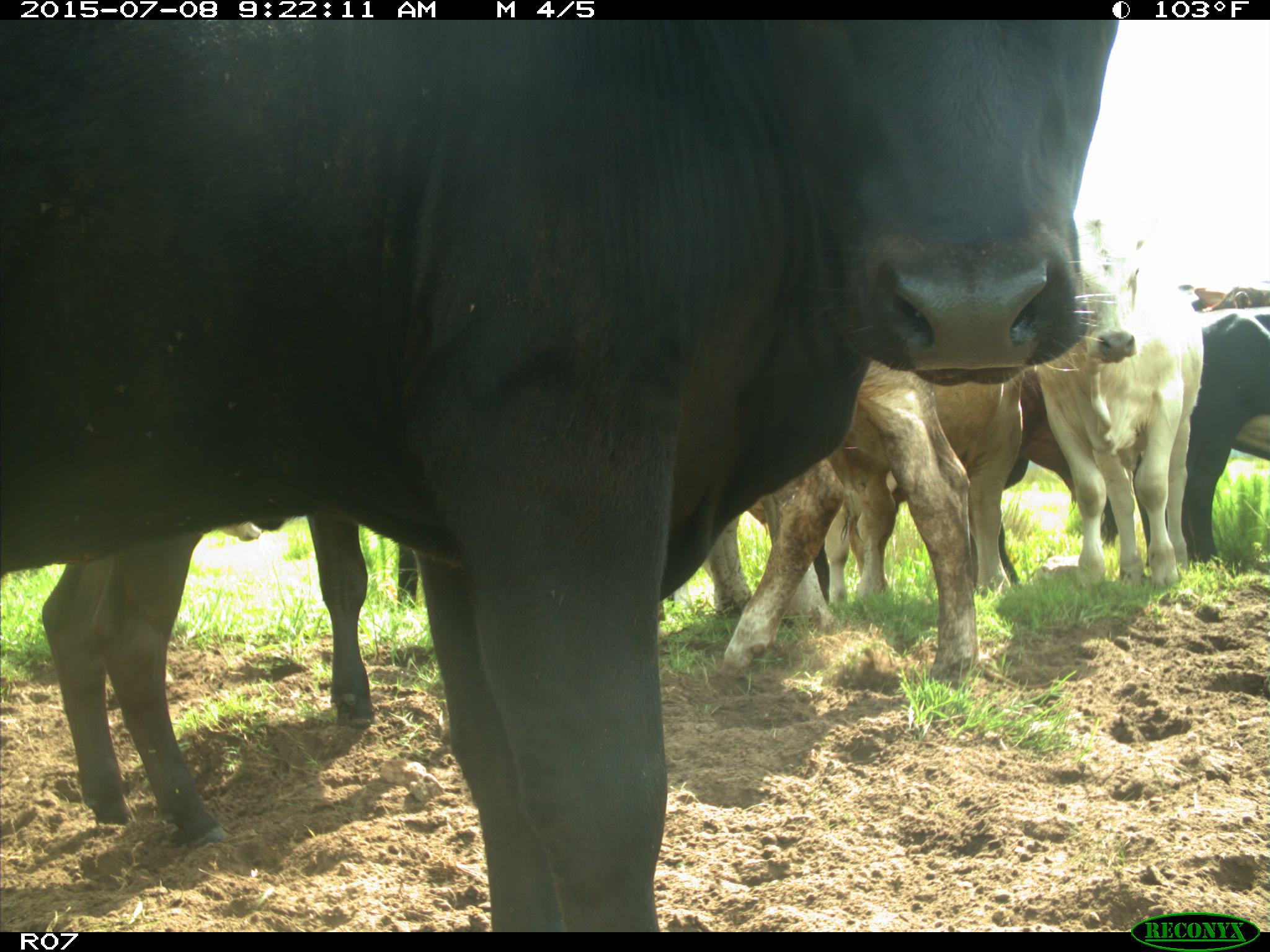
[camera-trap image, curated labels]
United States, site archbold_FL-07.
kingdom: Animalia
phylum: Chordata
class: Mammalia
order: Artiodactyla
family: Bovidae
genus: Bos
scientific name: Bos taurus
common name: domestic cow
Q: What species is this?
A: Bos taurus (domestic cow).